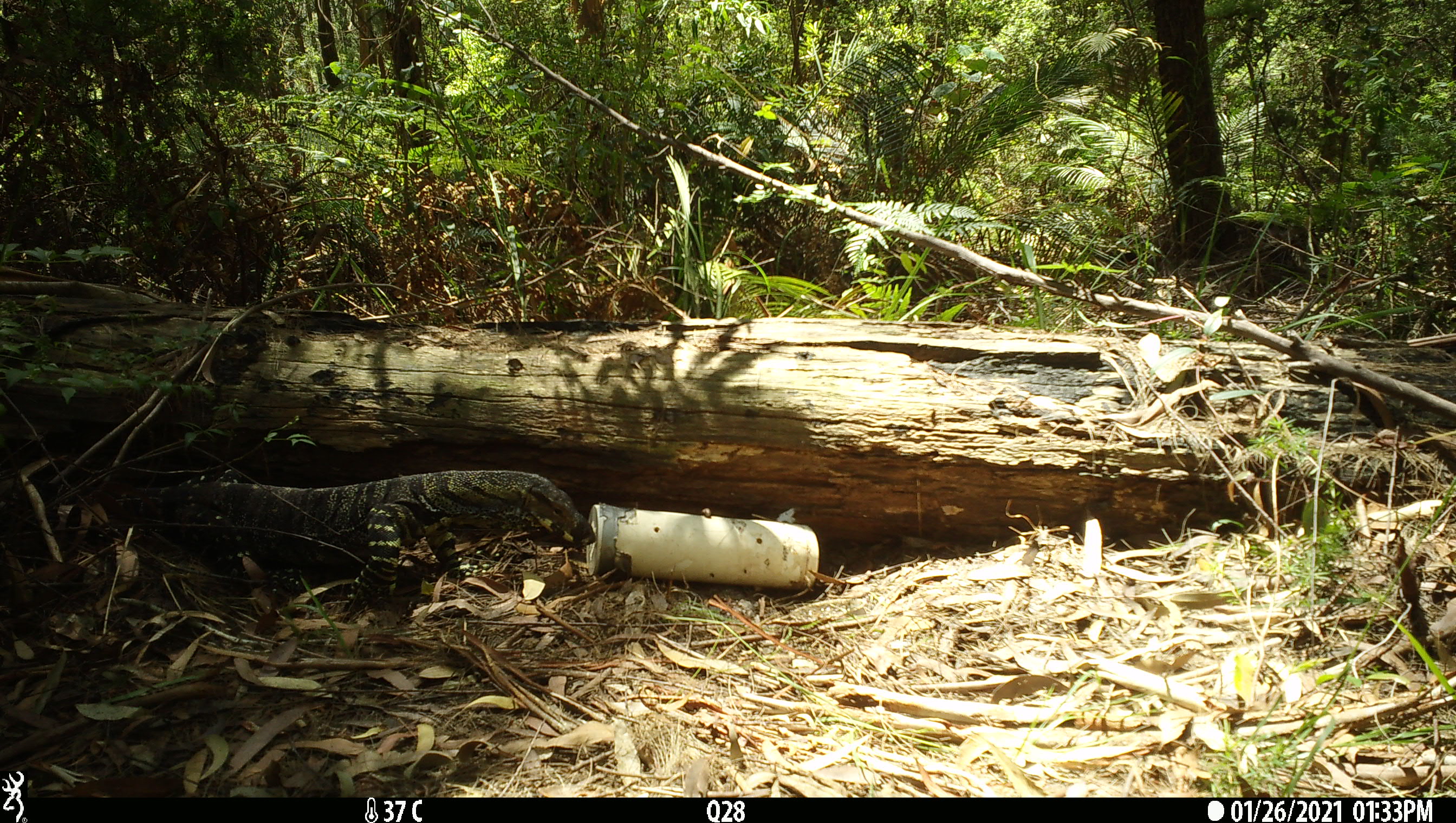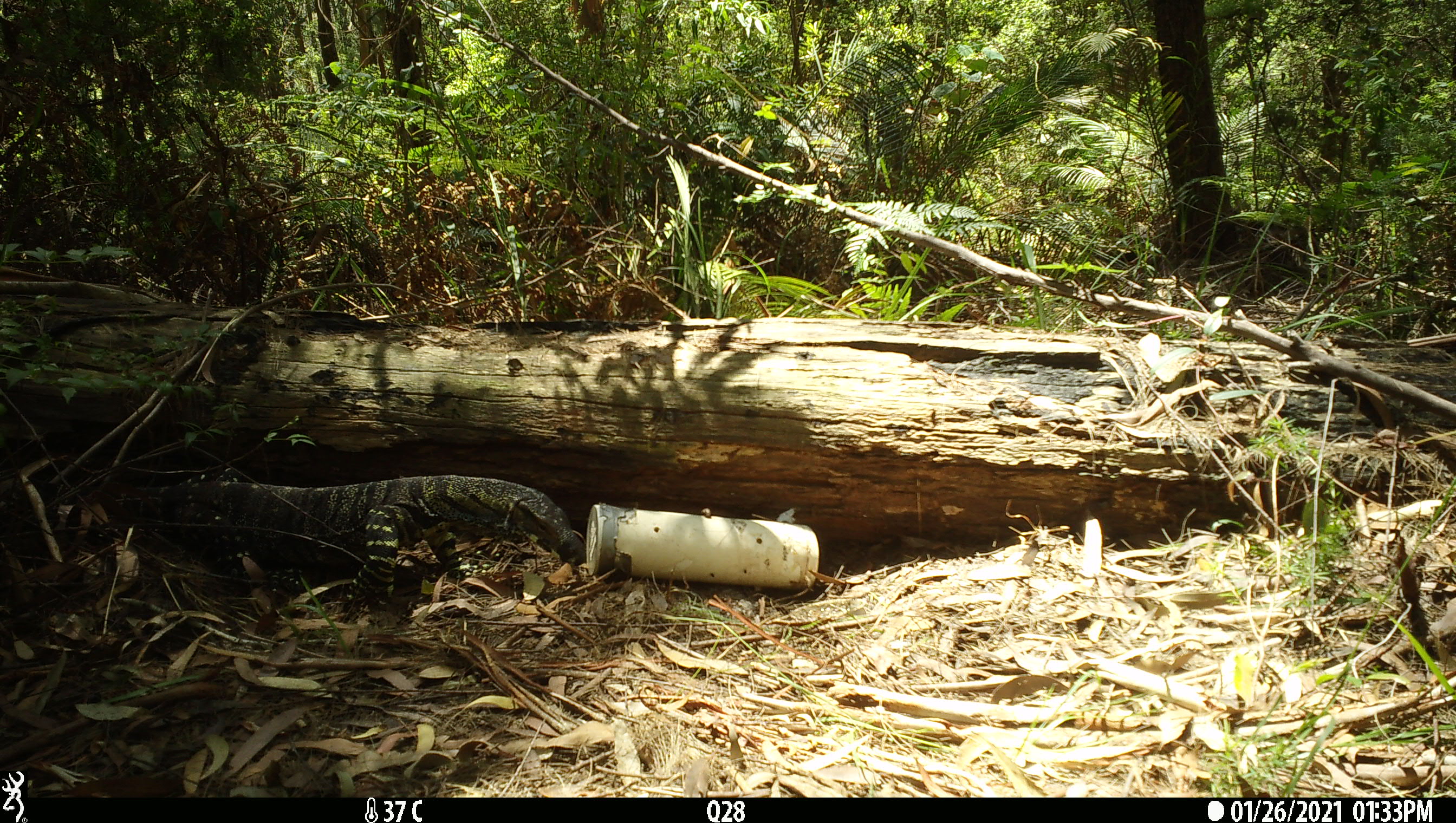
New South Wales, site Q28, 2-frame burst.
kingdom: Animalia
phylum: Chordata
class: Reptilia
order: Squamata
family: Varanidae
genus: Varanus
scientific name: Varanus varius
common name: lace monitor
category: goanna